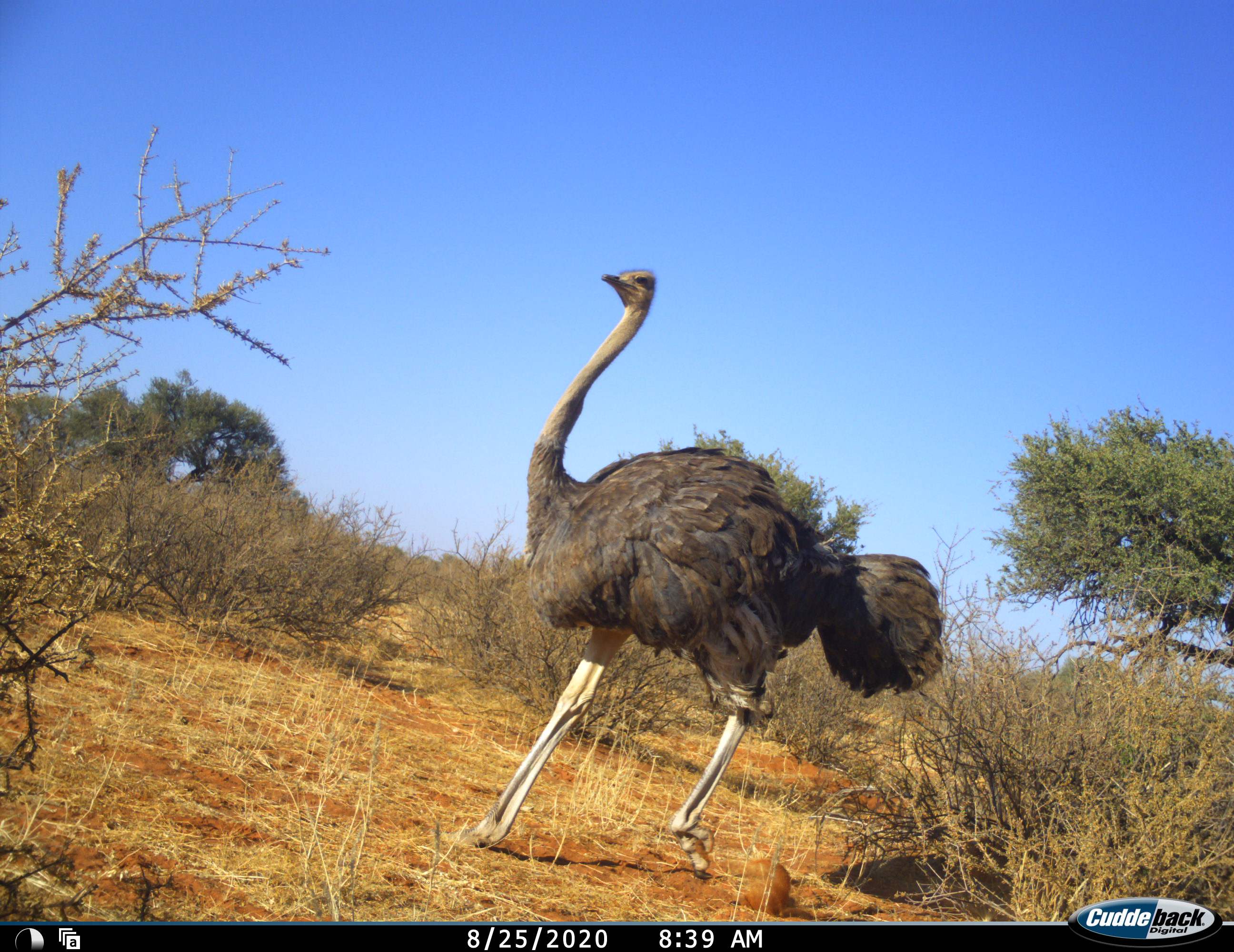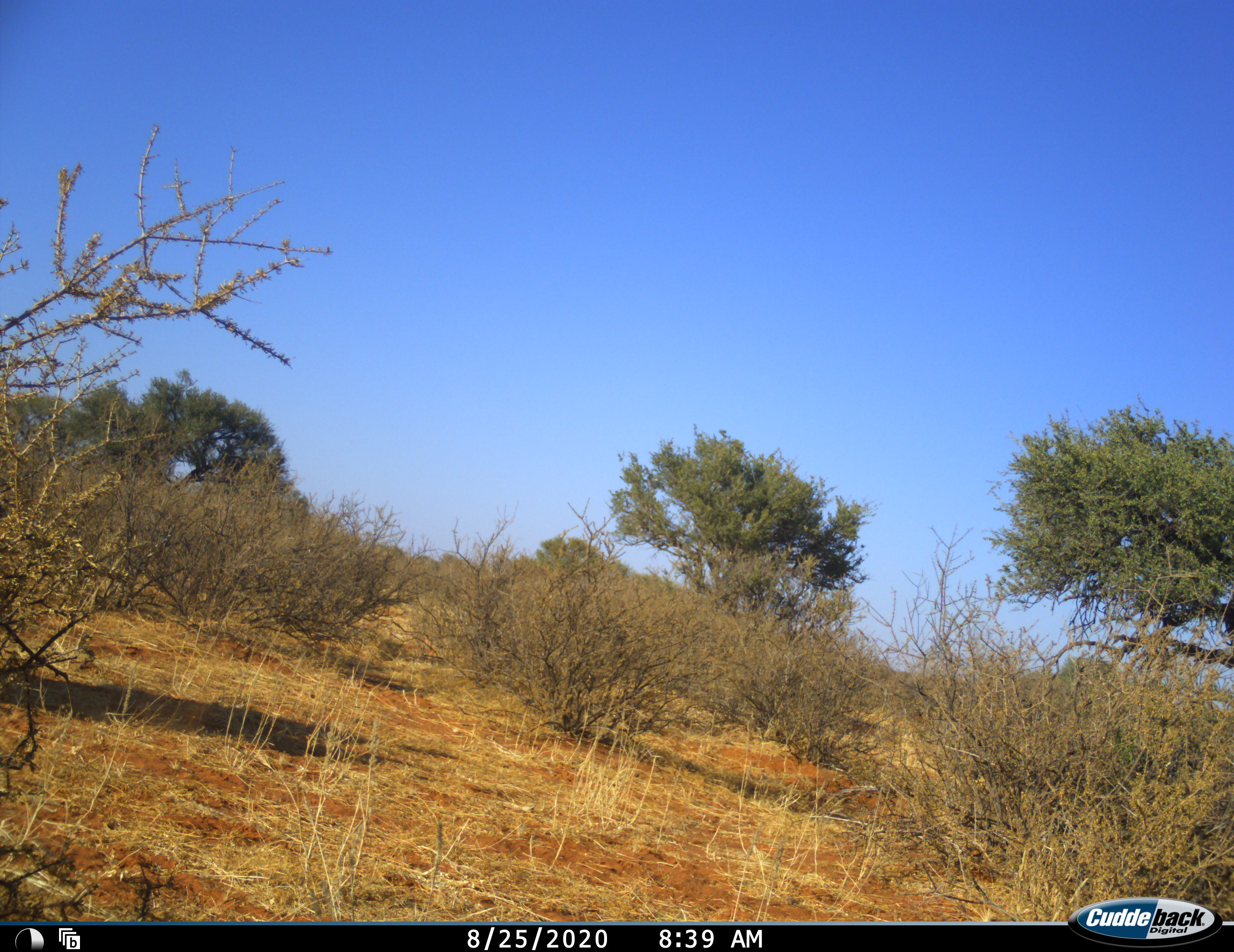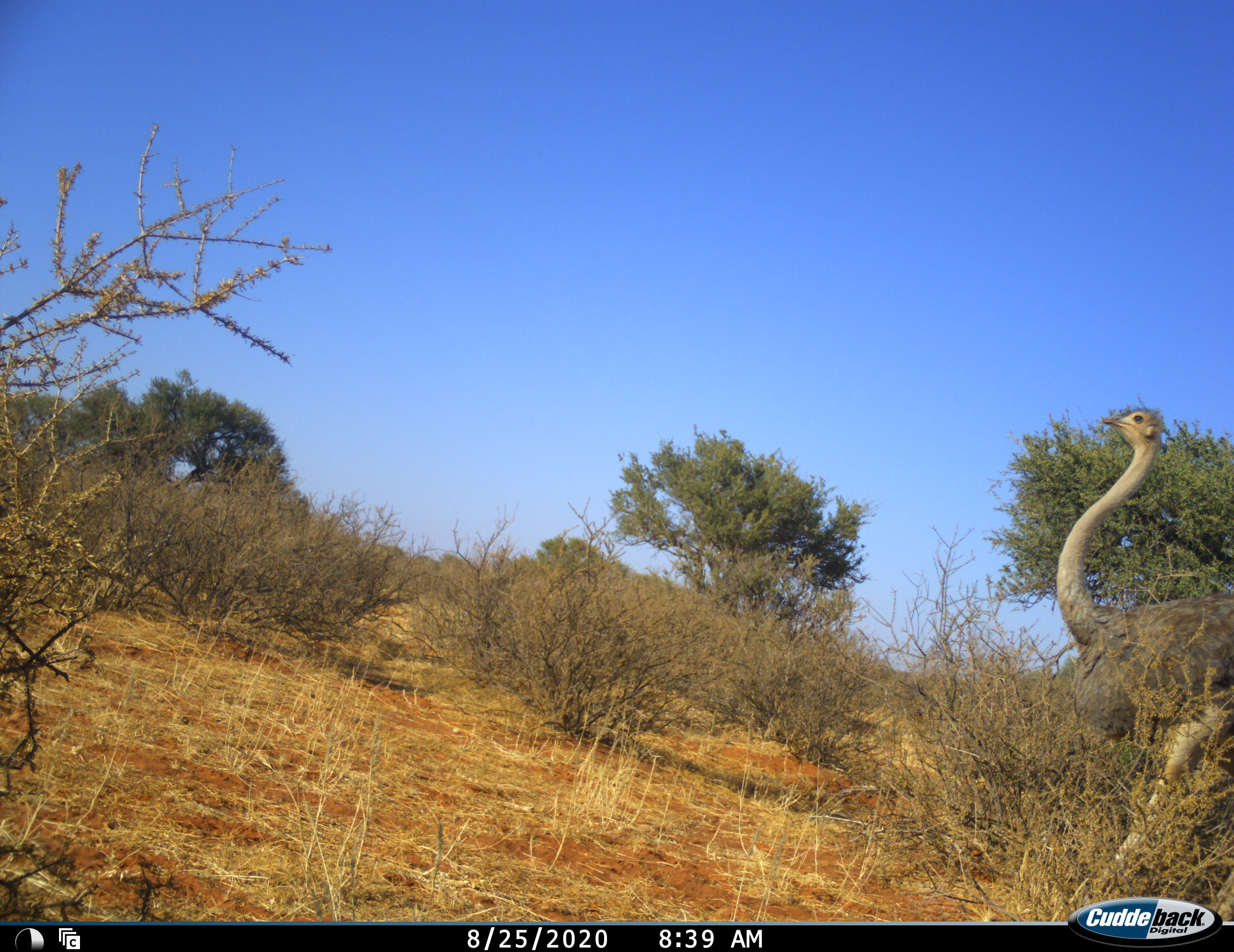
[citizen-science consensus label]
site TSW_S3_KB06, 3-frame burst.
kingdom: Animalia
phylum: Chordata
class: Aves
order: Struthioniformes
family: Struthionidae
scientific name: Struthionidae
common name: ostrich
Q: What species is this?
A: Ostrich (Struthionidae).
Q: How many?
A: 1.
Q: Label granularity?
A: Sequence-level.